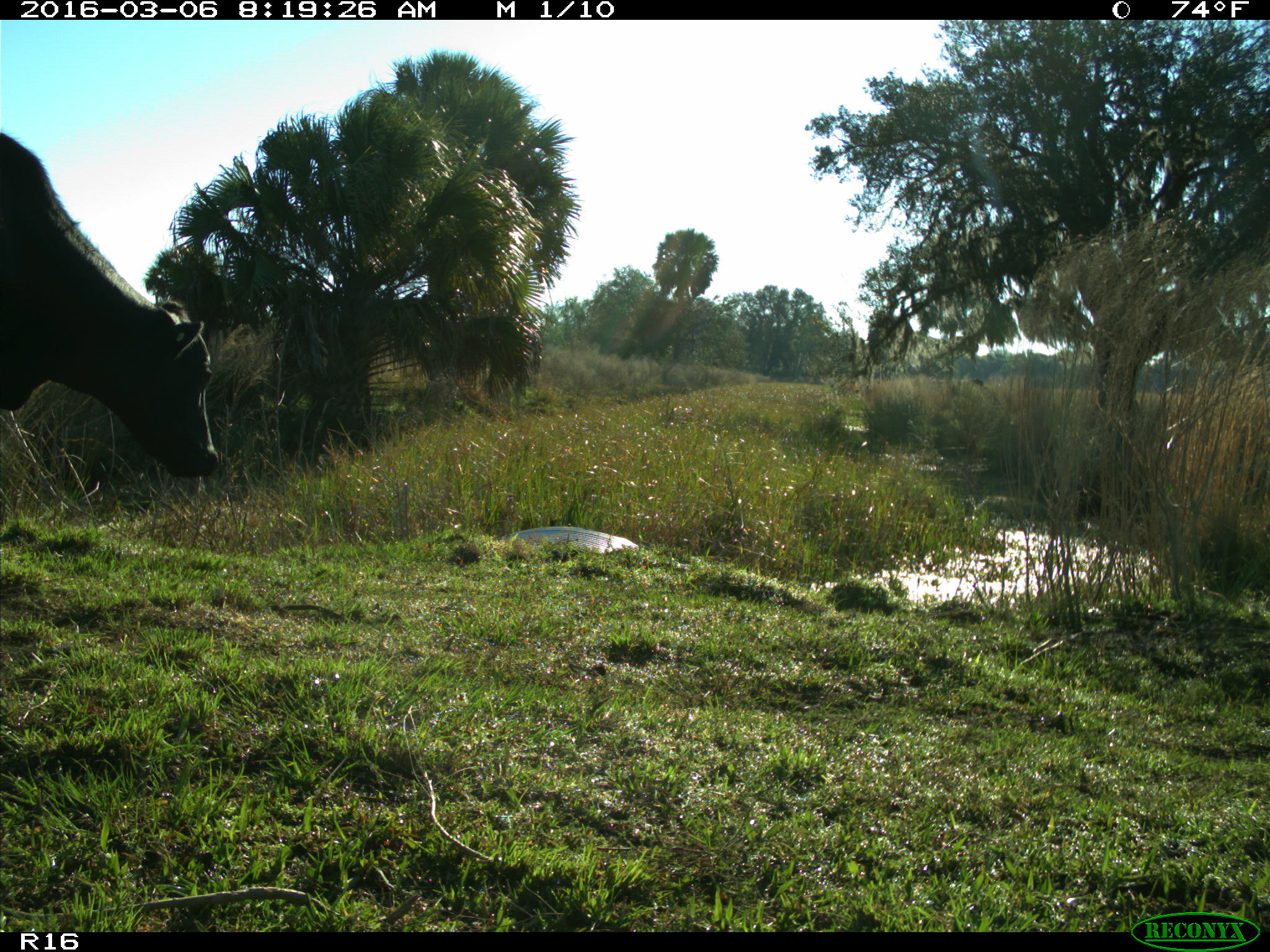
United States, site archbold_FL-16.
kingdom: Animalia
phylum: Chordata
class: Mammalia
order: Artiodactyla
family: Bovidae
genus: Bos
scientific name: Bos taurus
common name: domestic cow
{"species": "Bos taurus (domestic cow)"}